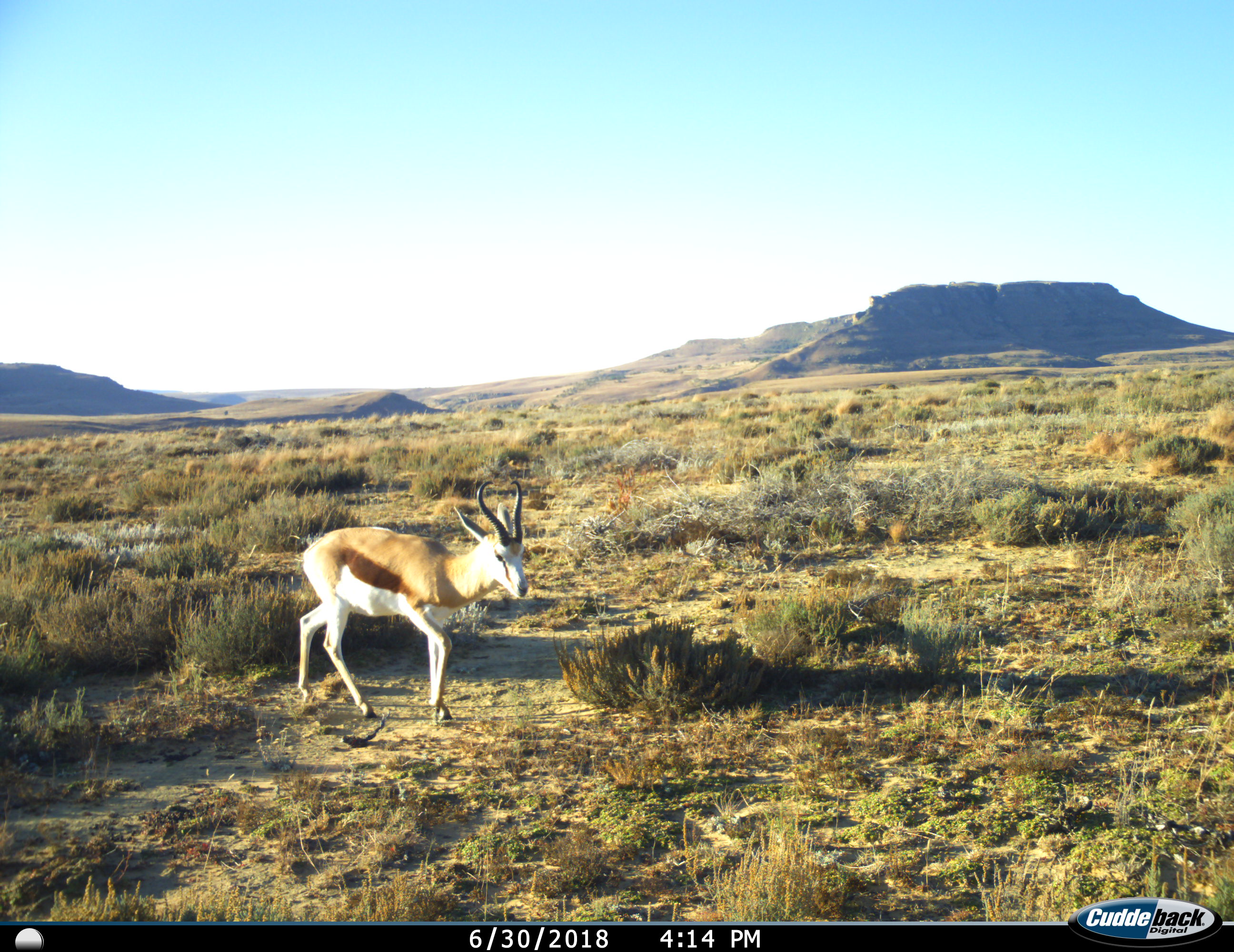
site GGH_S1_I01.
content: unidentified animal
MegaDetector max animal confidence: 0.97